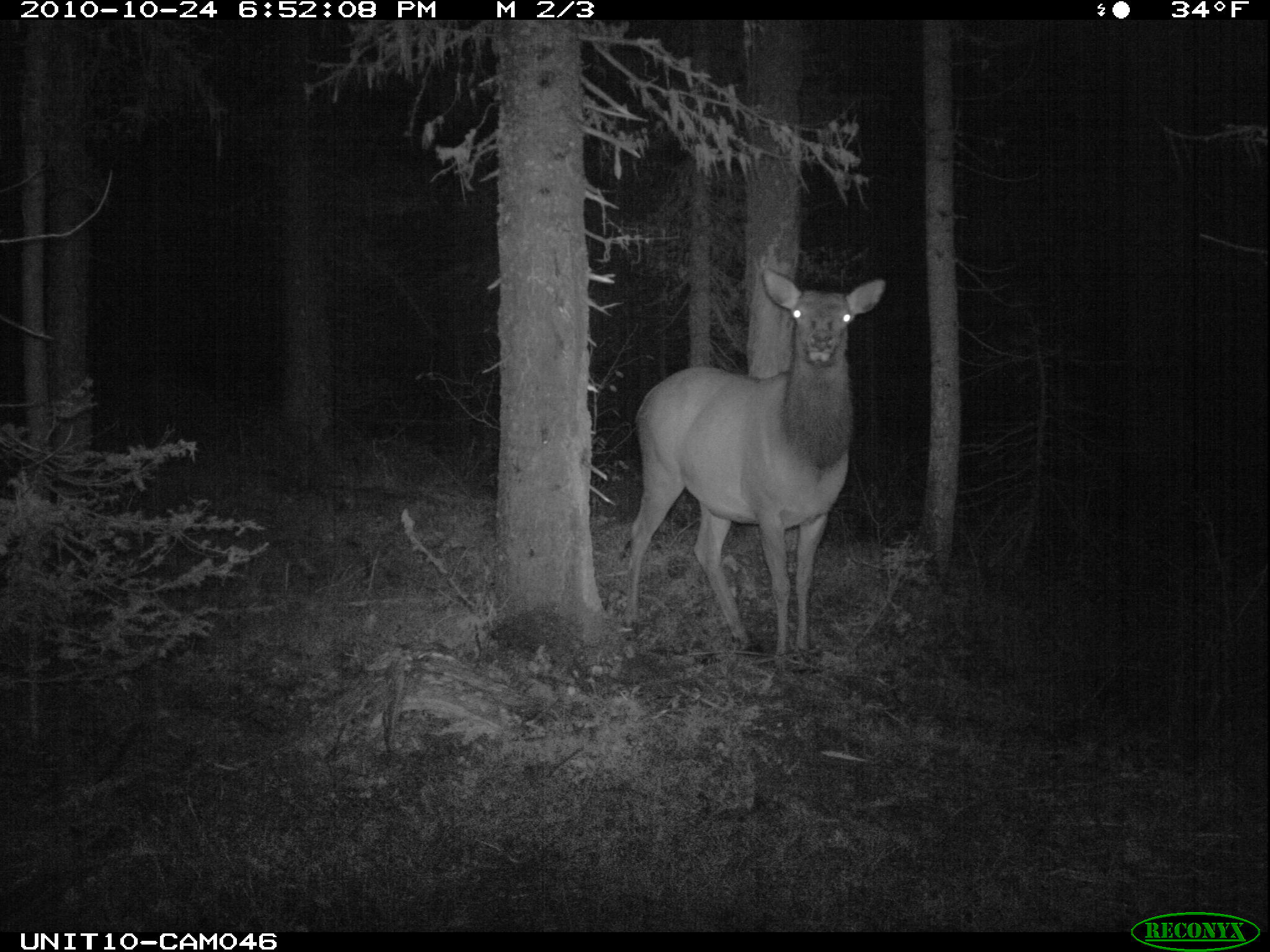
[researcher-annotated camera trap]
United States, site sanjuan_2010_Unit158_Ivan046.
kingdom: Animalia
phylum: Chordata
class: Mammalia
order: Artiodactyla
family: Cervidae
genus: Cervus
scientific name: Cervus elaphus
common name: red deer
Cervus elaphus (red deer).